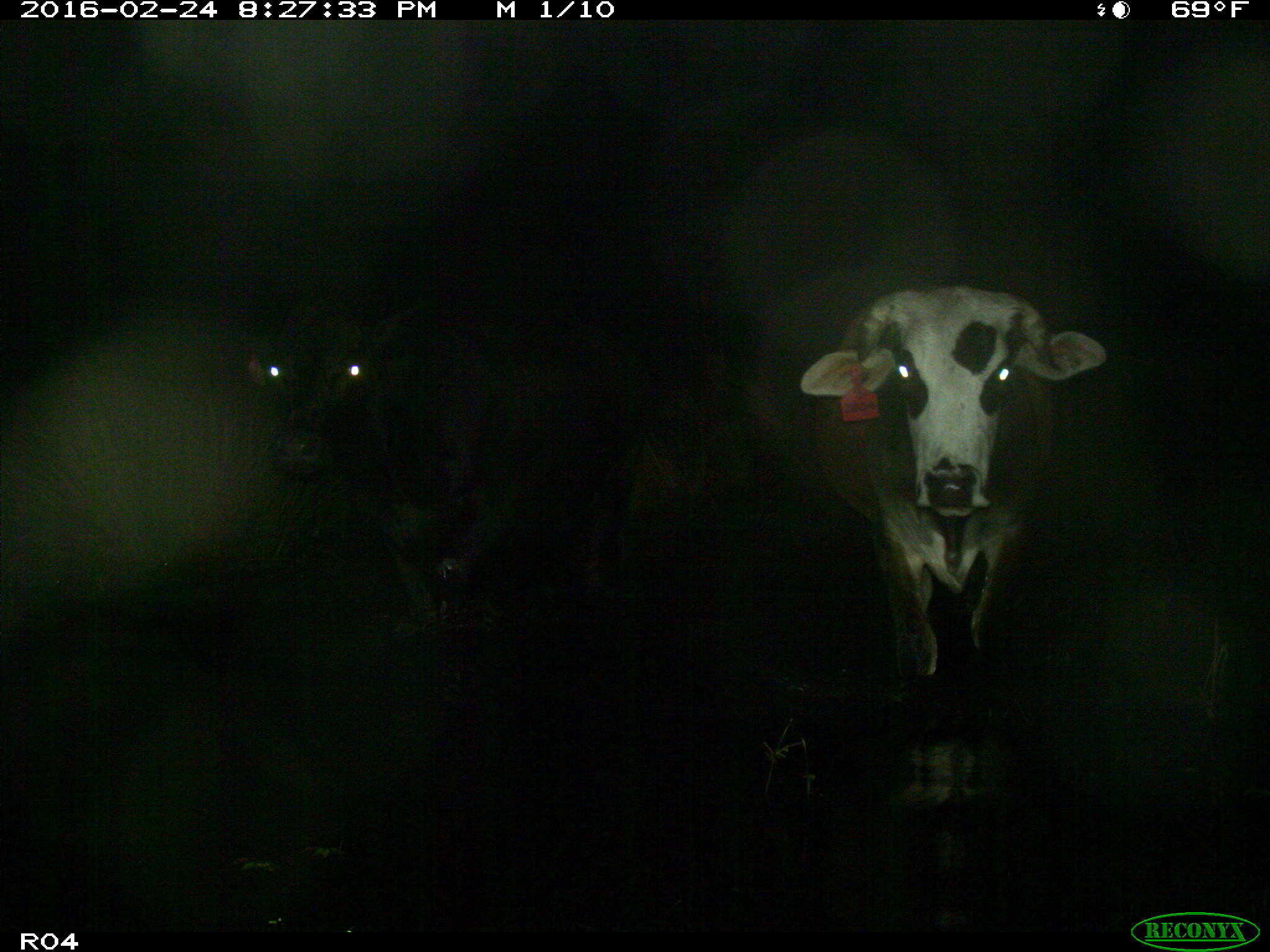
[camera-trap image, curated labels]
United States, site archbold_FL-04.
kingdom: Animalia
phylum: Chordata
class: Mammalia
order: Artiodactyla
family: Bovidae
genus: Bos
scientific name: Bos taurus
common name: domestic cow